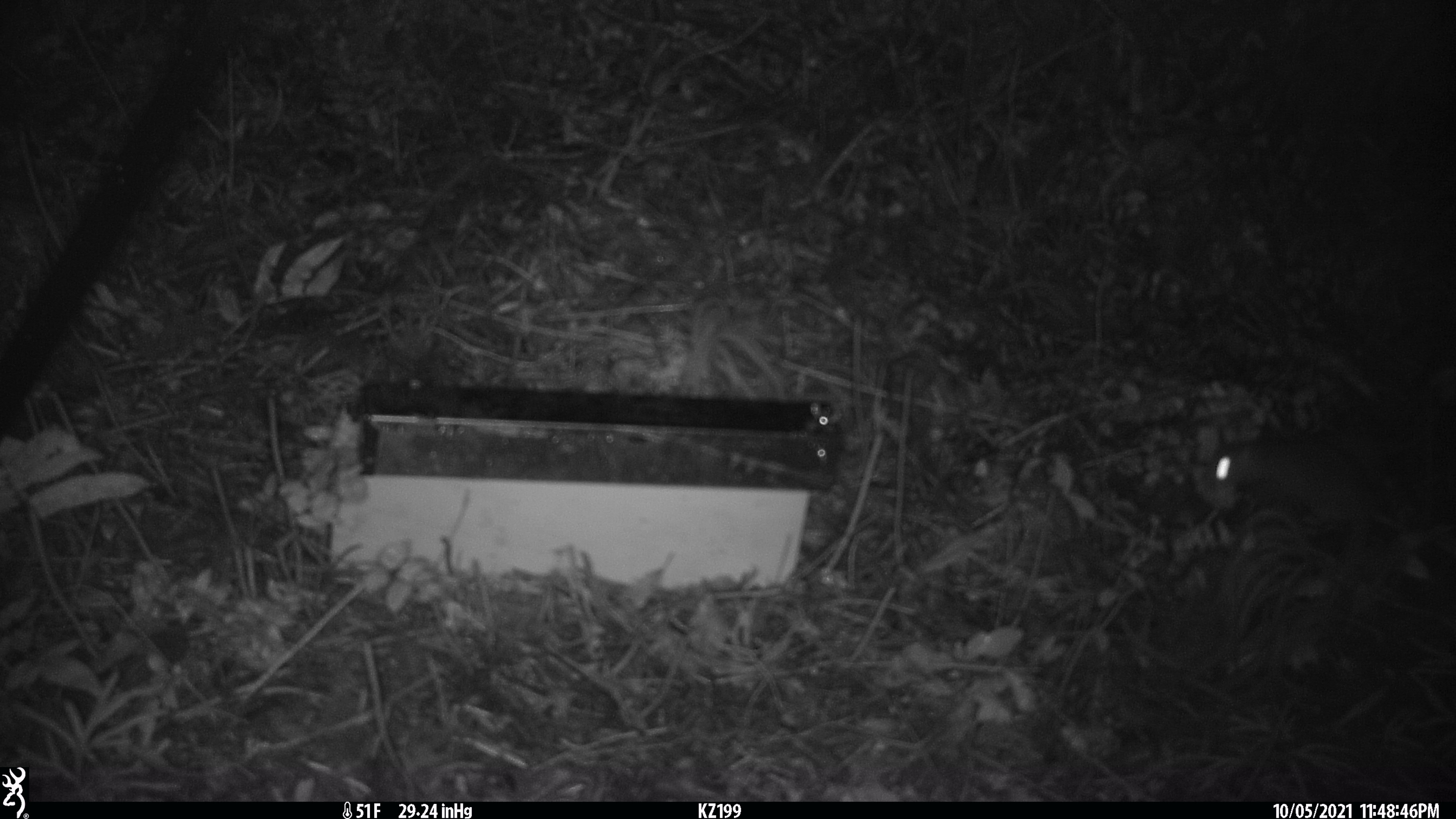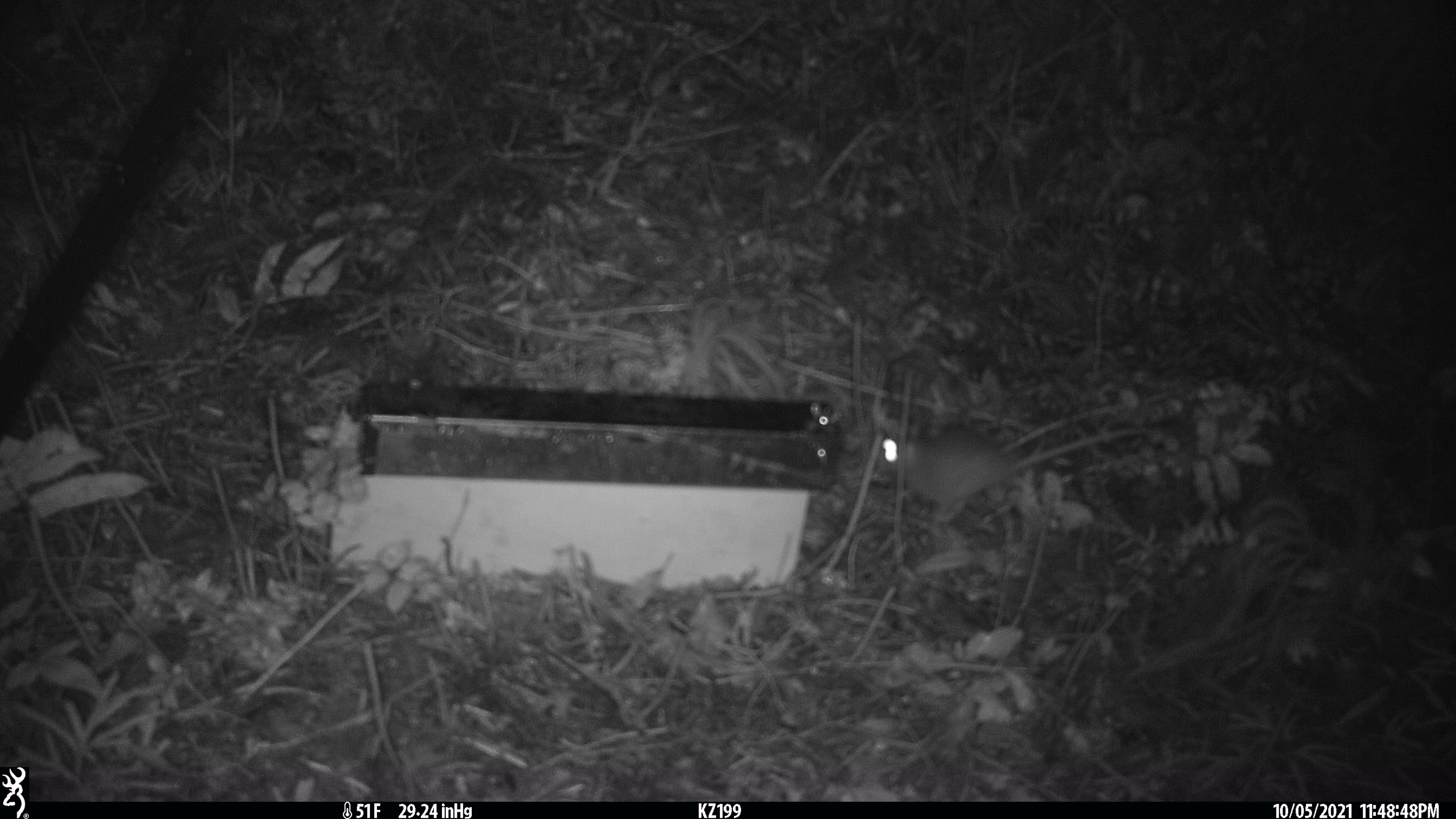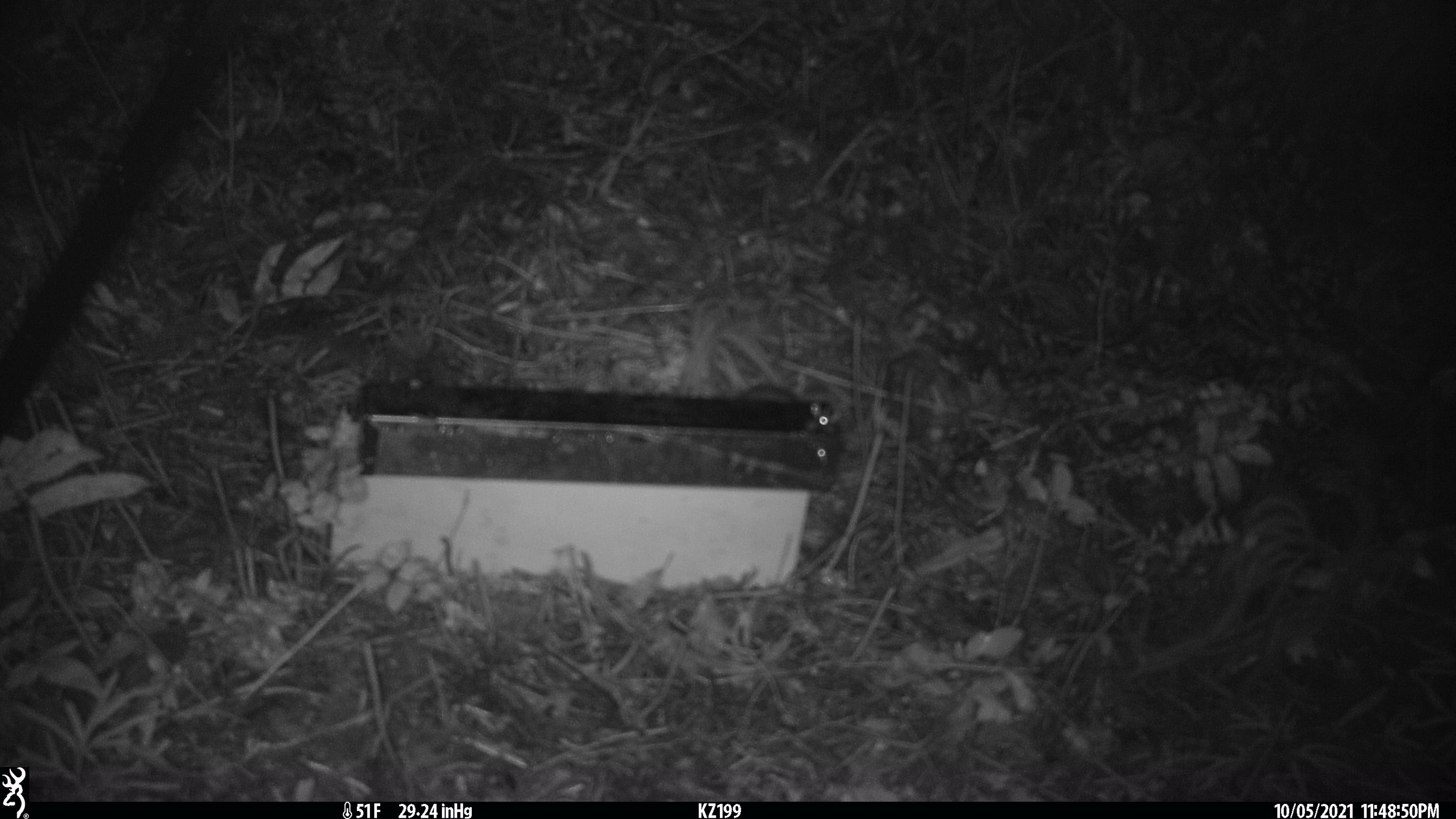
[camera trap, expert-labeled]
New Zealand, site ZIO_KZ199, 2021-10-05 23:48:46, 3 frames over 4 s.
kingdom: Animalia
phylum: Chordata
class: Mammalia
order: Rodentia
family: Muridae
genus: Rattus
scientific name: Rattus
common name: rat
Rat (Rattus).